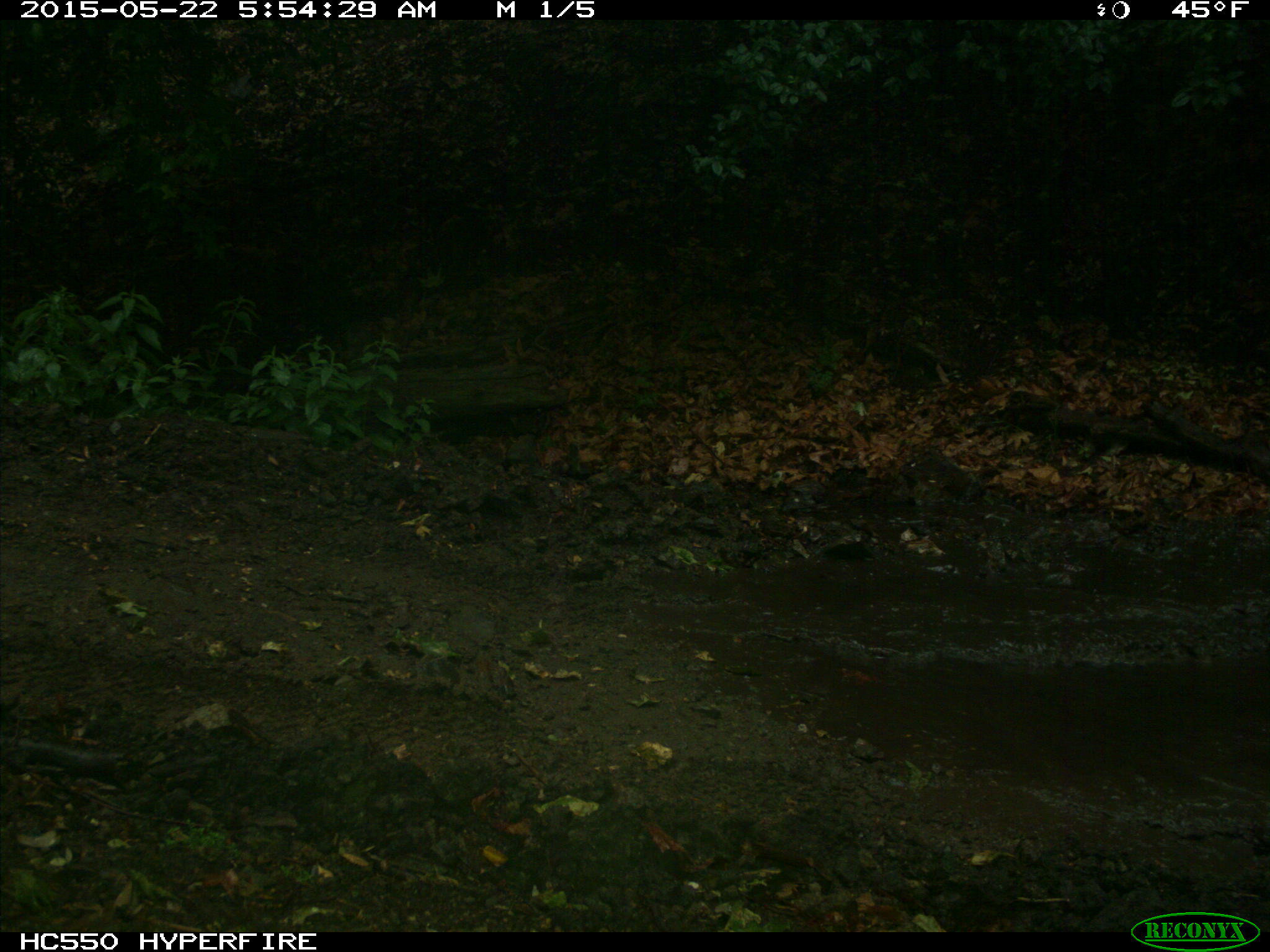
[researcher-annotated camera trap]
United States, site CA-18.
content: no animal present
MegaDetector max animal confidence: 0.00